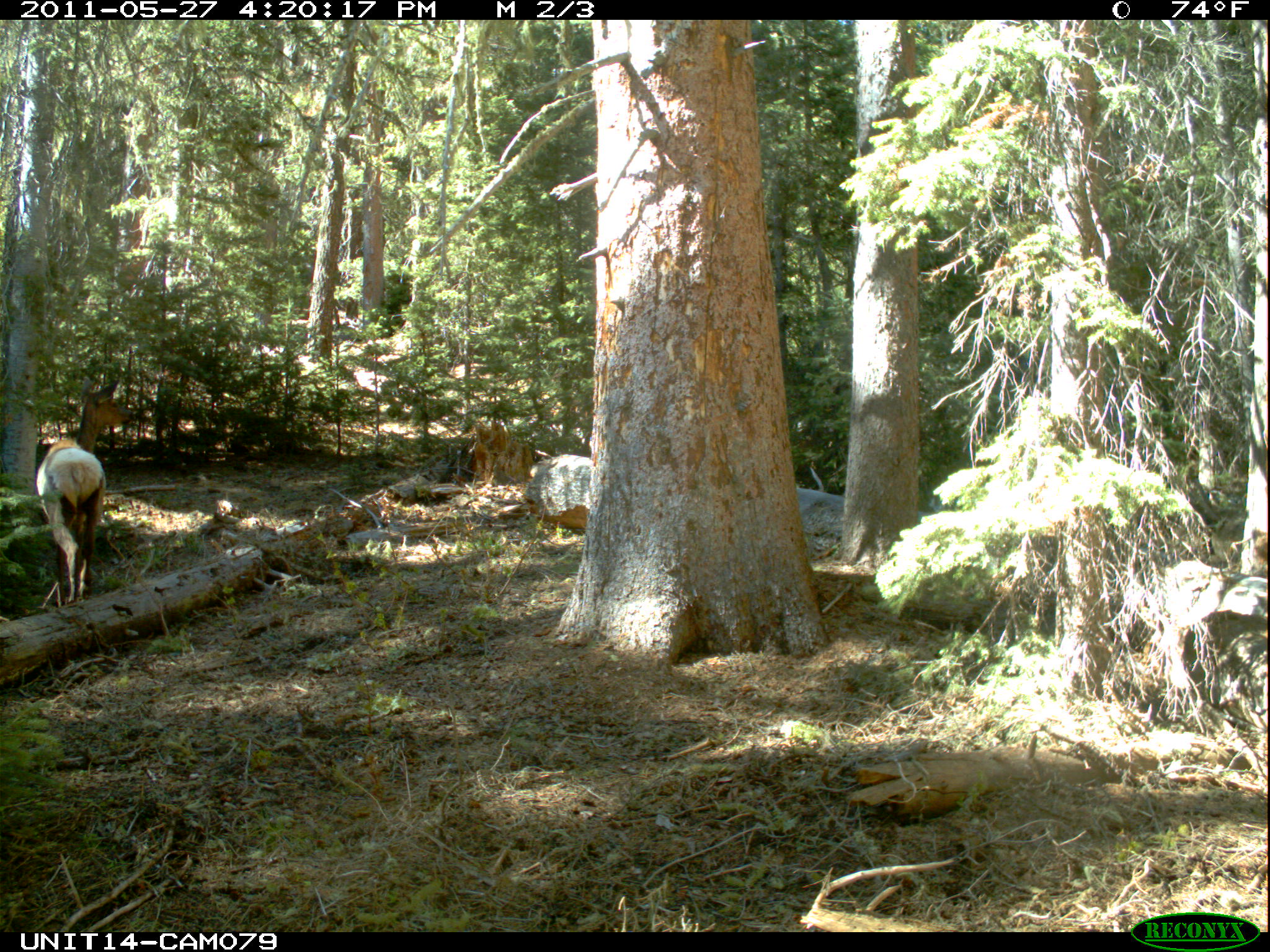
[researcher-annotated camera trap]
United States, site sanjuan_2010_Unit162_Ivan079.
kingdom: Animalia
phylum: Chordata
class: Mammalia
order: Artiodactyla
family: Cervidae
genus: Cervus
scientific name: Cervus elaphus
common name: red deer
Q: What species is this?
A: Cervus elaphus (red deer).